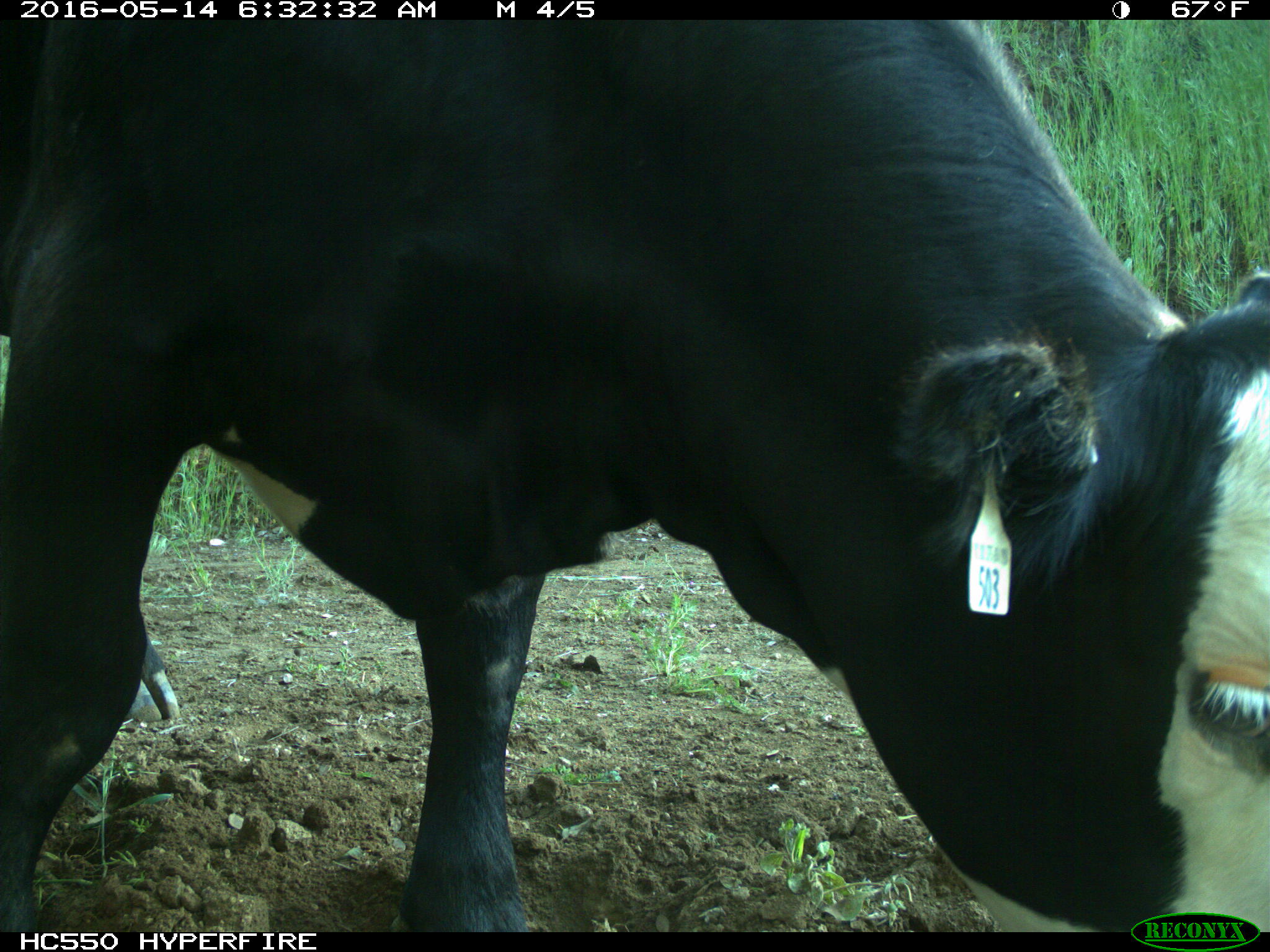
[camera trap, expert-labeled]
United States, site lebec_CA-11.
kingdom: Animalia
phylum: Chordata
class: Mammalia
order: Artiodactyla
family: Bovidae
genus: Bos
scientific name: Bos taurus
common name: domestic cow